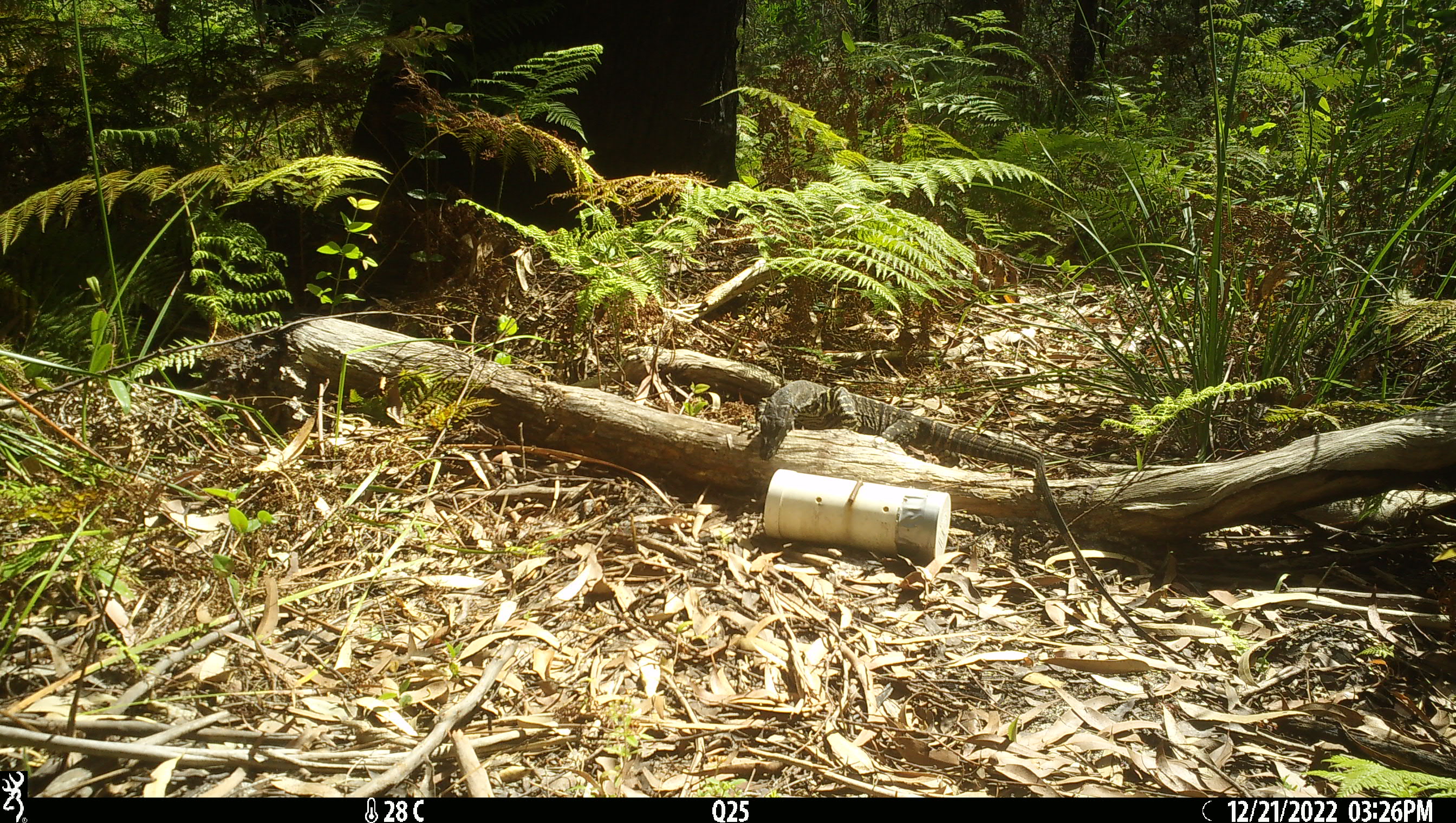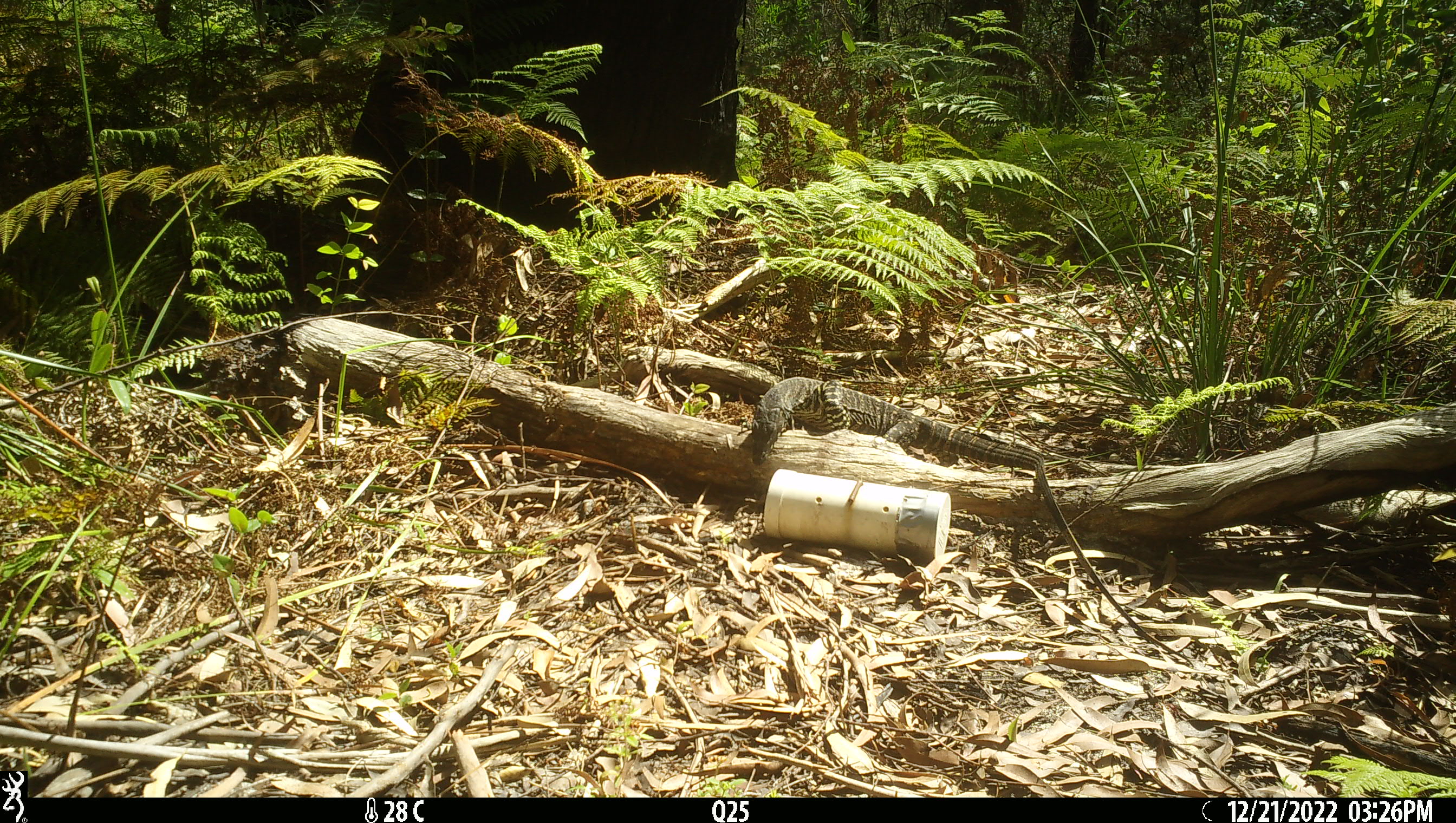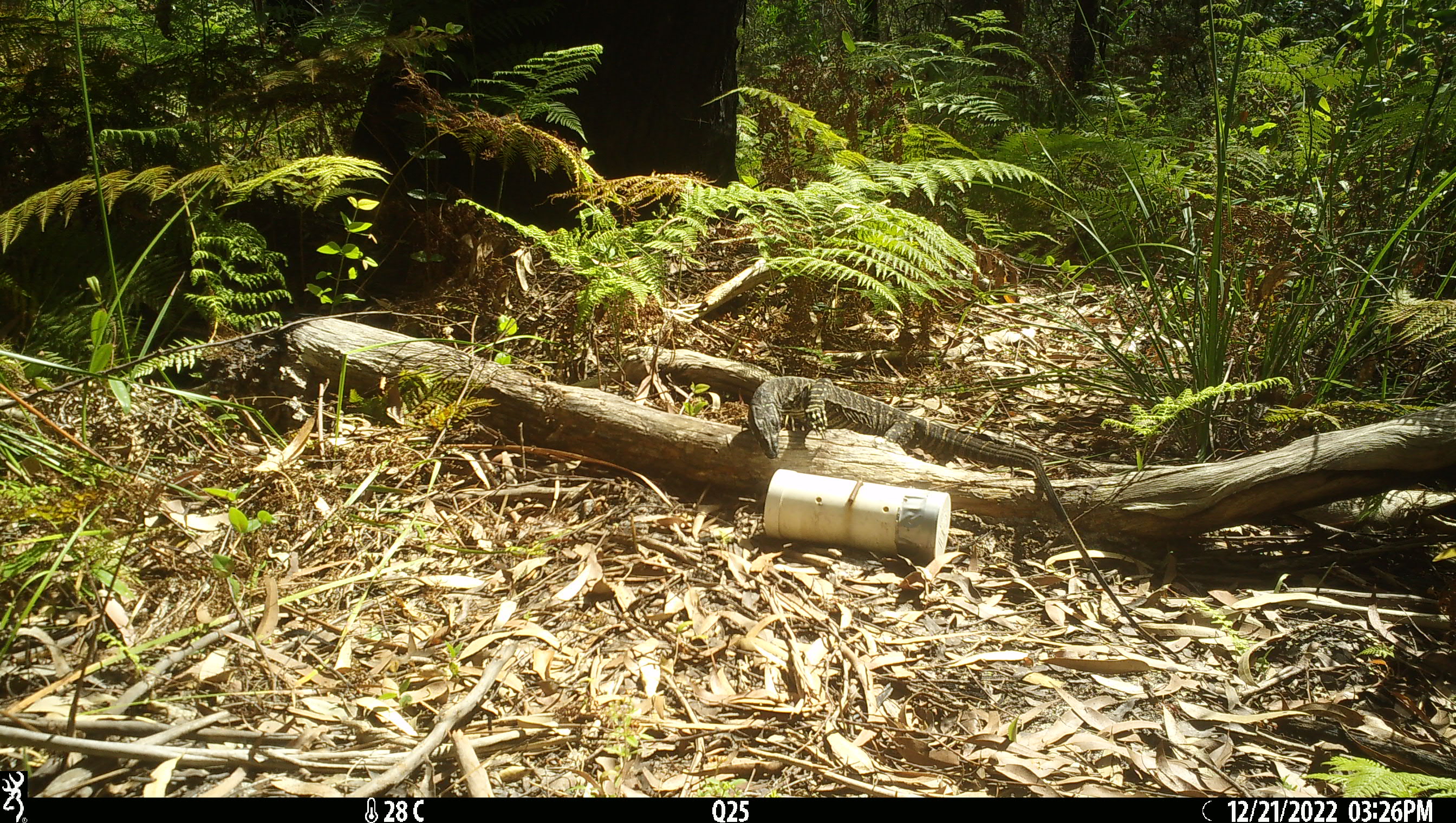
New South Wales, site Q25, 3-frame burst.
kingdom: Animalia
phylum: Chordata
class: Reptilia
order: Squamata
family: Varanidae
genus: Varanus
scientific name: Varanus varius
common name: lace monitor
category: goanna